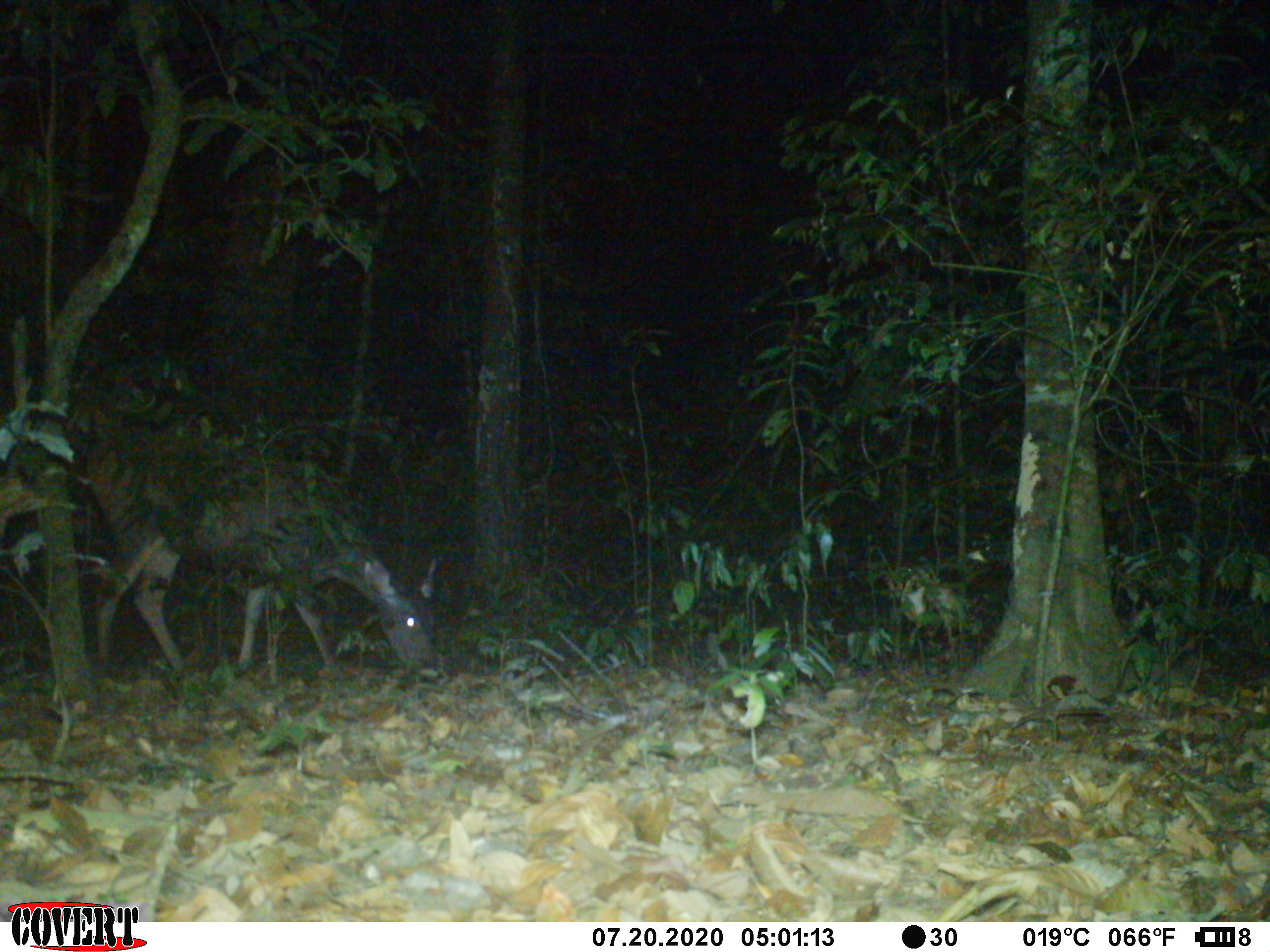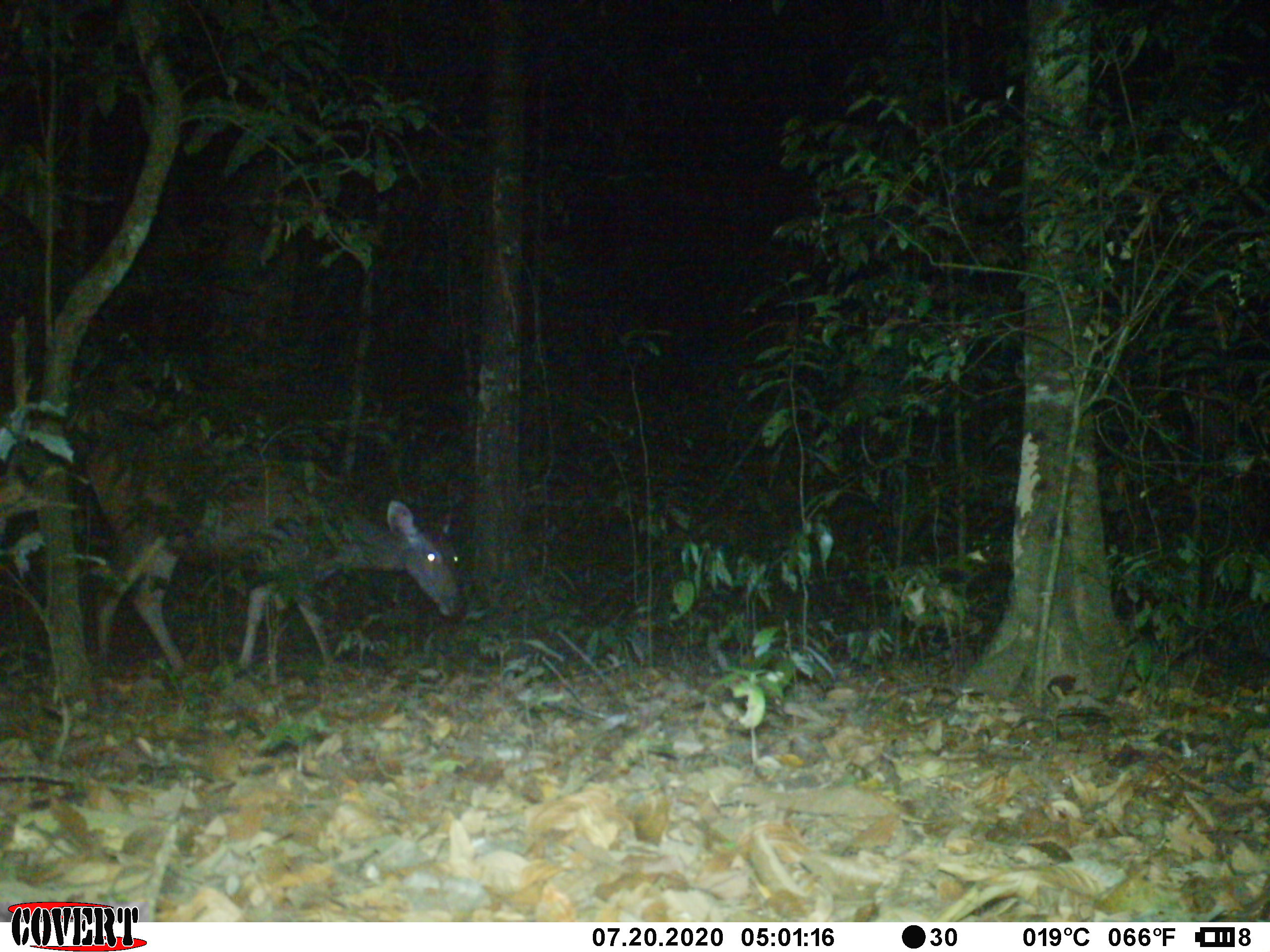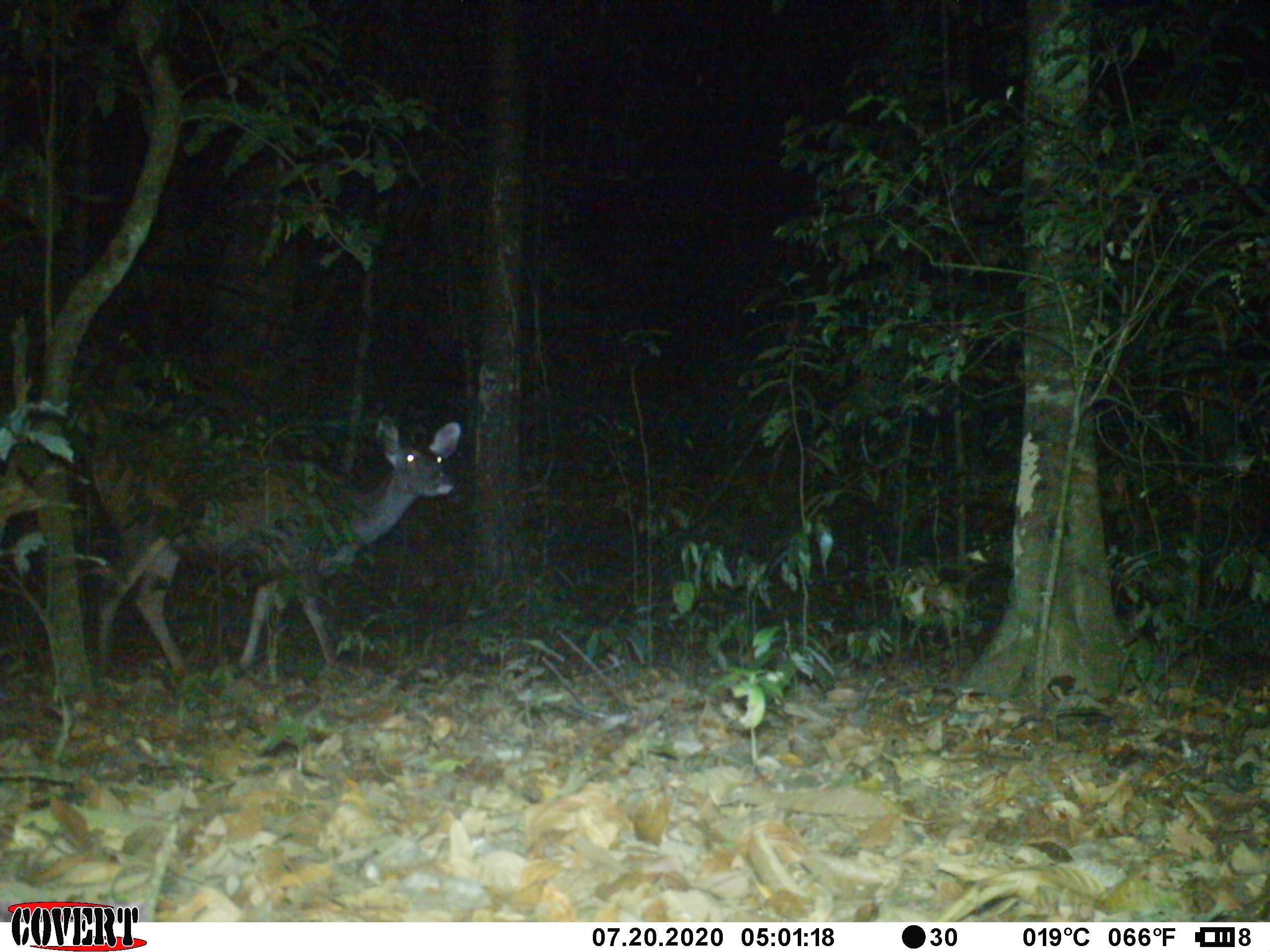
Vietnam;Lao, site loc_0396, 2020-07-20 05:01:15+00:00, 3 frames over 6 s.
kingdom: Animalia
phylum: Chordata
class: Mammalia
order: Artiodactyla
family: Cervidae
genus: Rusa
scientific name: Rusa unicolor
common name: sambar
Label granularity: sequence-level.